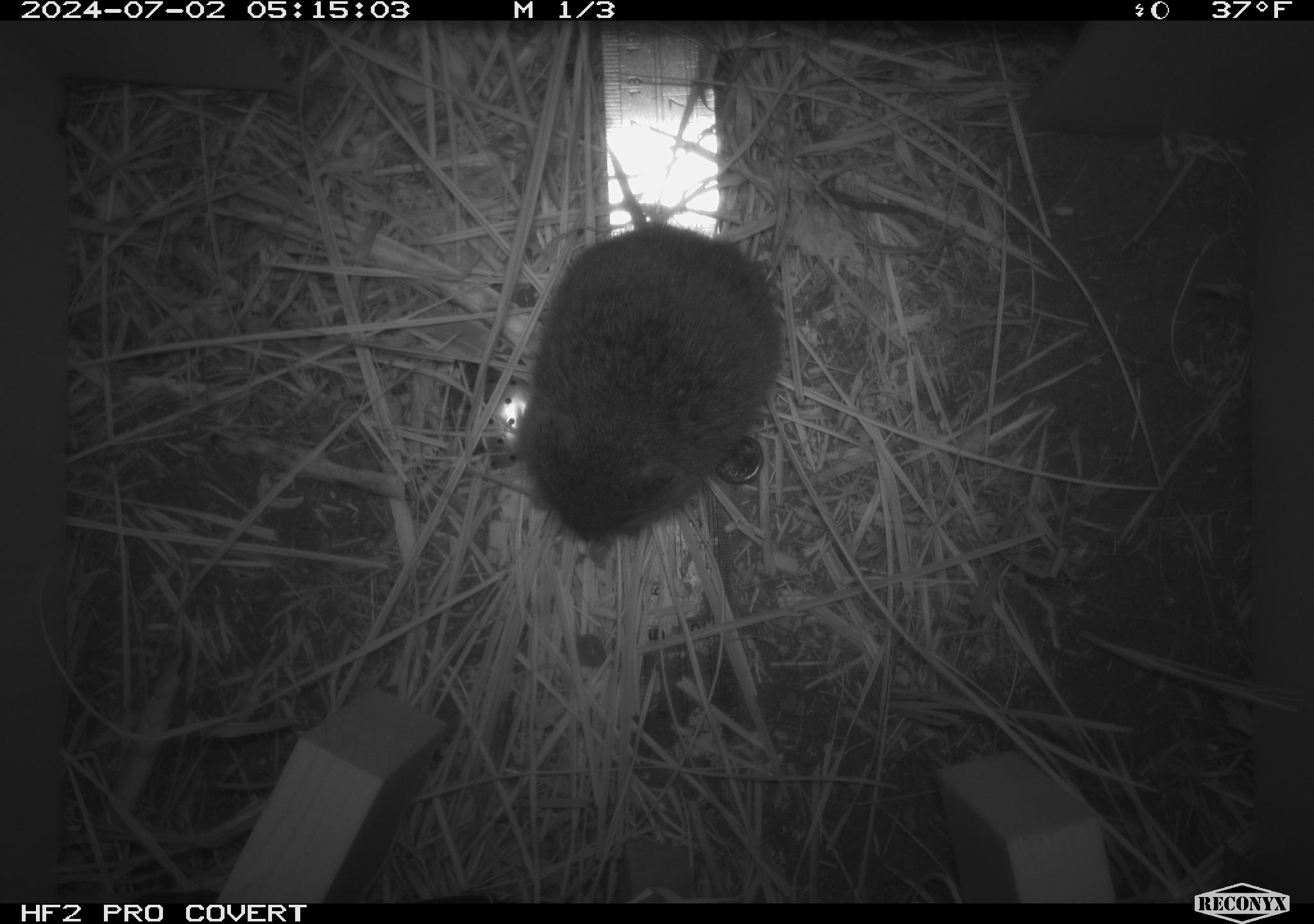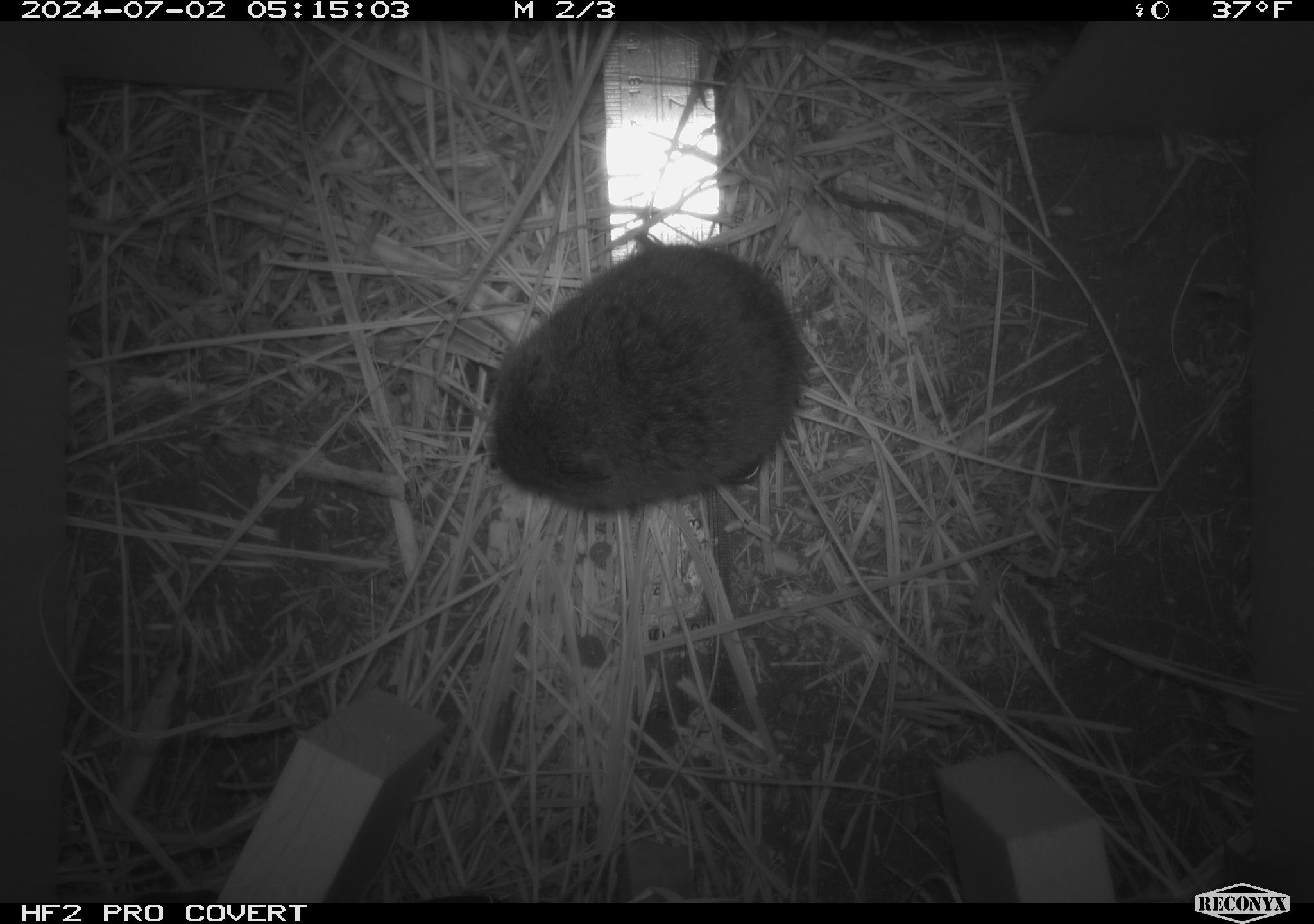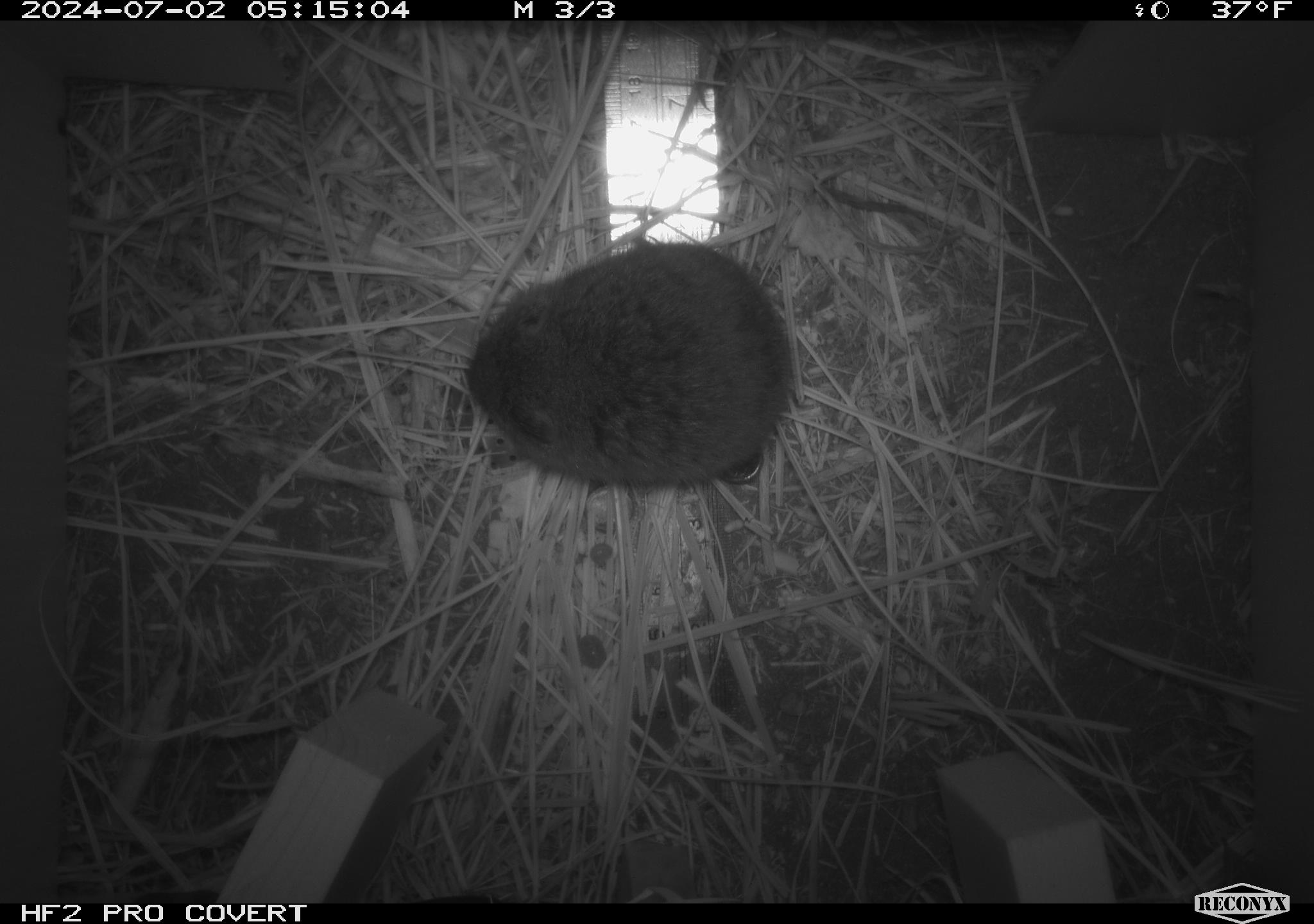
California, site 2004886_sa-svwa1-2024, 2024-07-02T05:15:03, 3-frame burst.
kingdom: Animalia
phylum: Chordata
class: Mammalia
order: Rodentia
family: Cricetidae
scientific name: Arvicolinae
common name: voles, lemmings, and muskrats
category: arvicolinae subfamily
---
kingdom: Animalia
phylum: Arthropoda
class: Malacostraca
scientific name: Malacostraca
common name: amphipods, crabs, isopods, krill, lobsters and shrimps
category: malacostracan